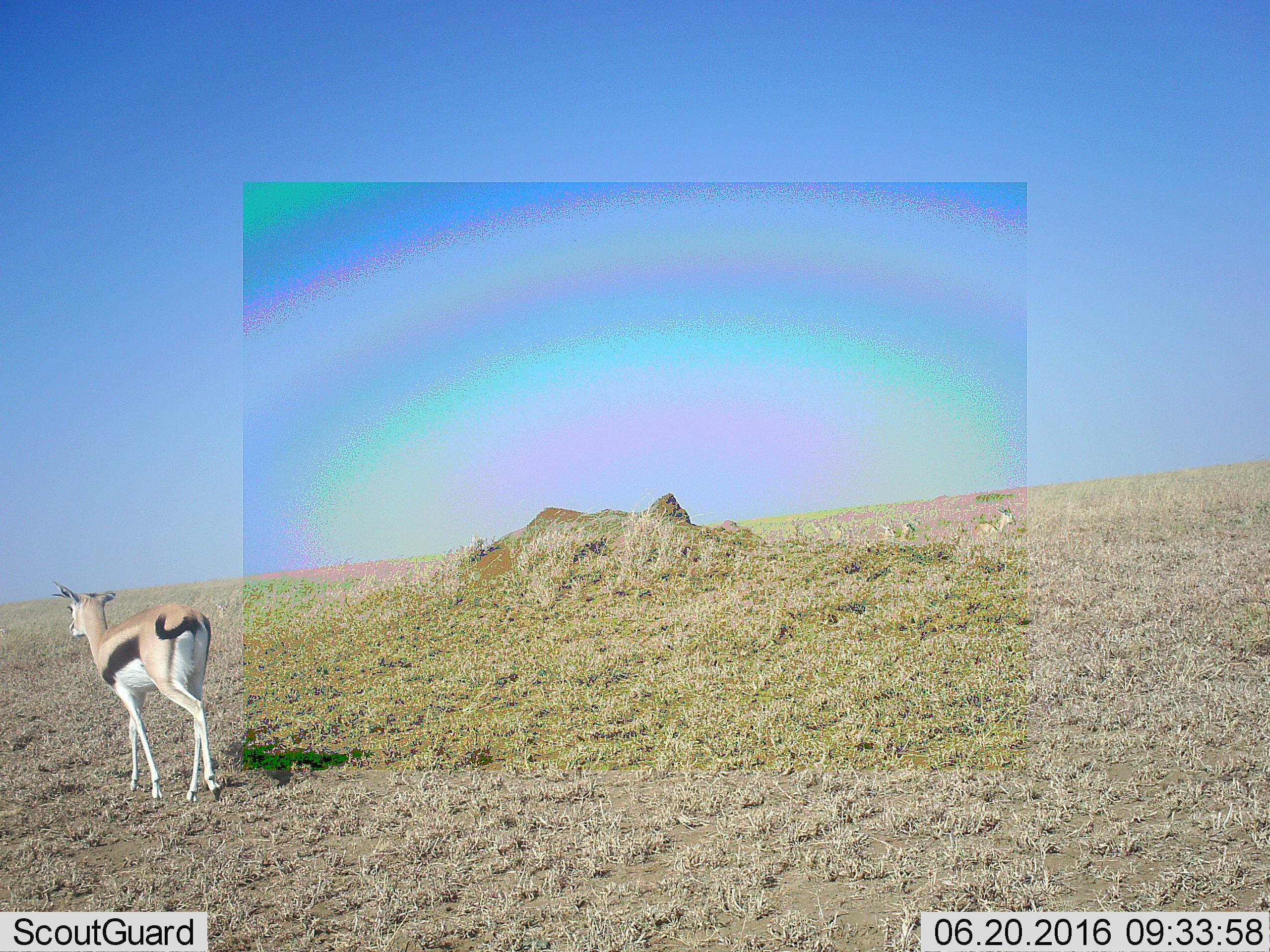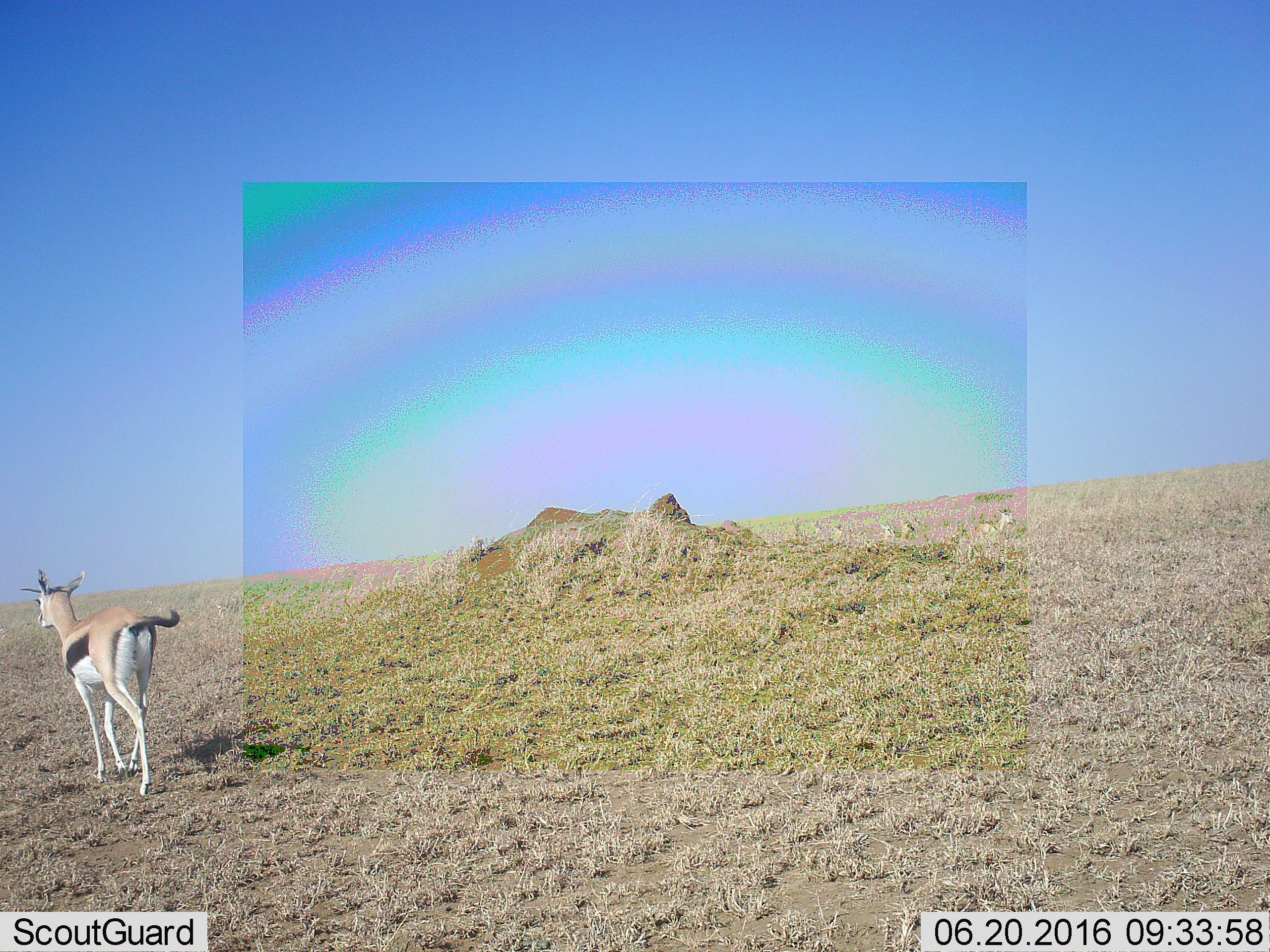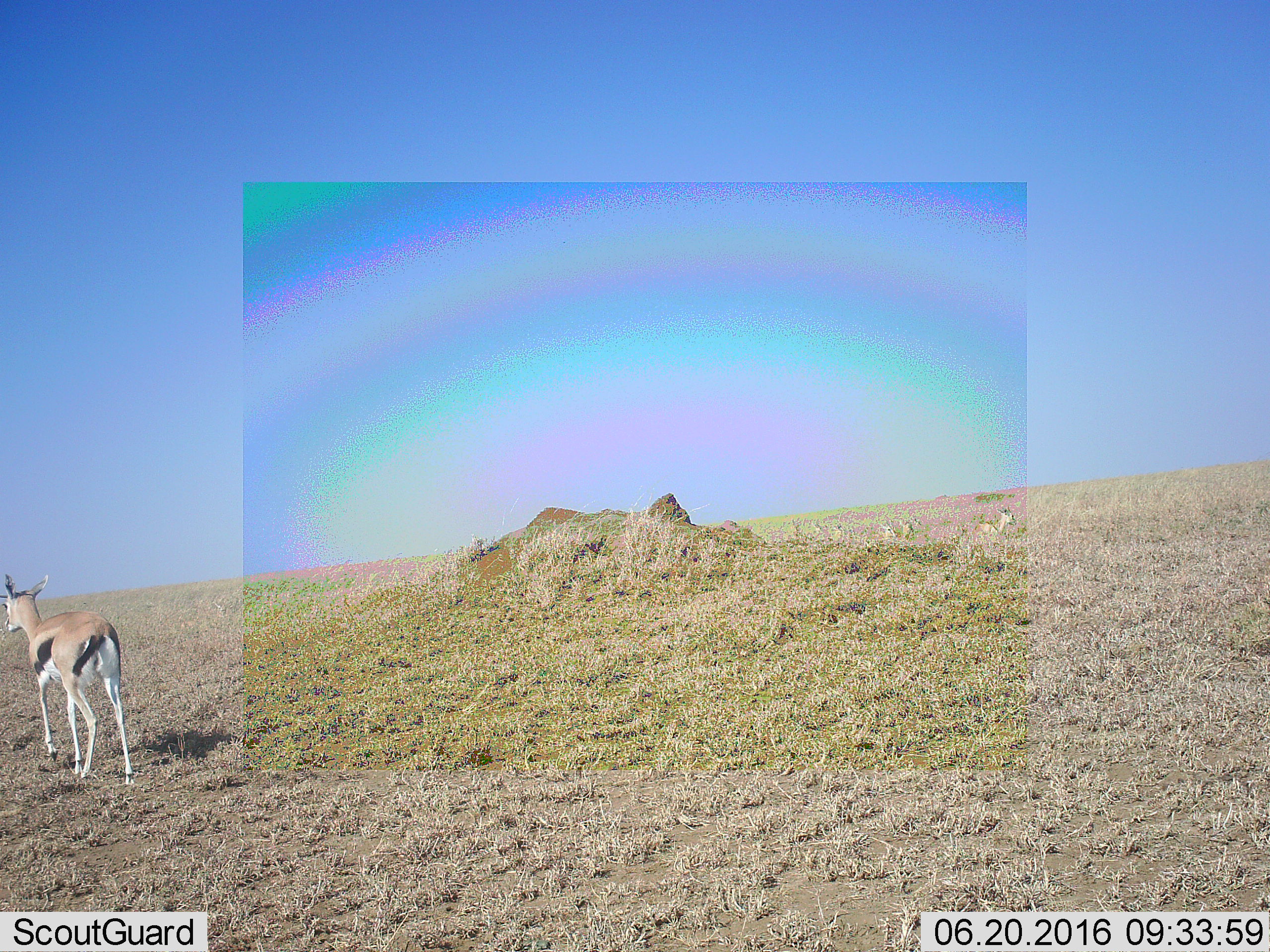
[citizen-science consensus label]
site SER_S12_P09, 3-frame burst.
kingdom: Animalia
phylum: Chordata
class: Mammalia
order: Artiodactyla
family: Bovidae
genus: Eudorcas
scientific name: Eudorcas thomsonii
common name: thomson's gazelle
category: gazellethomsons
Gazellethomsons (thomson's gazelle) (Eudorcas thomsonii), count 1. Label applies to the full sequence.